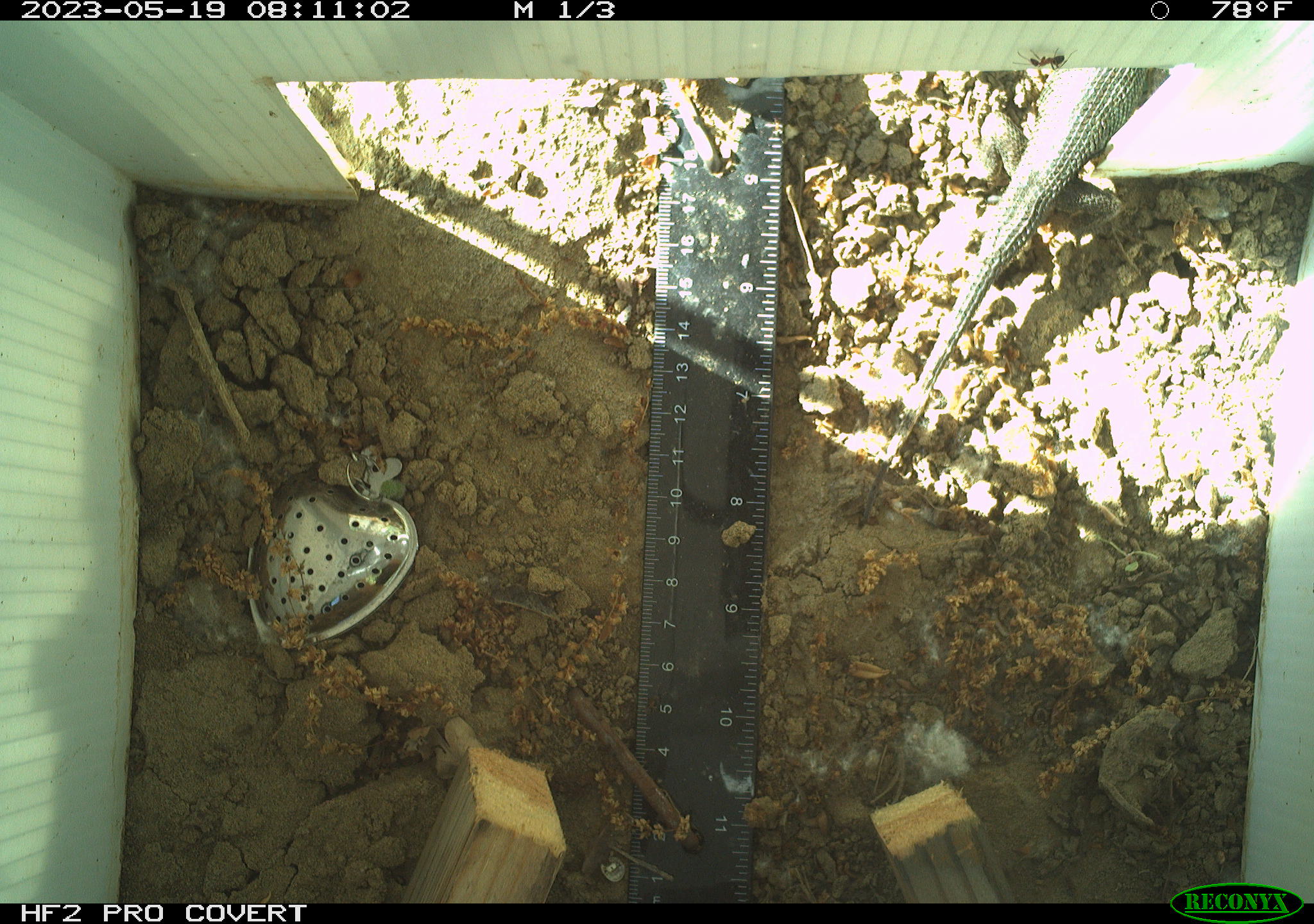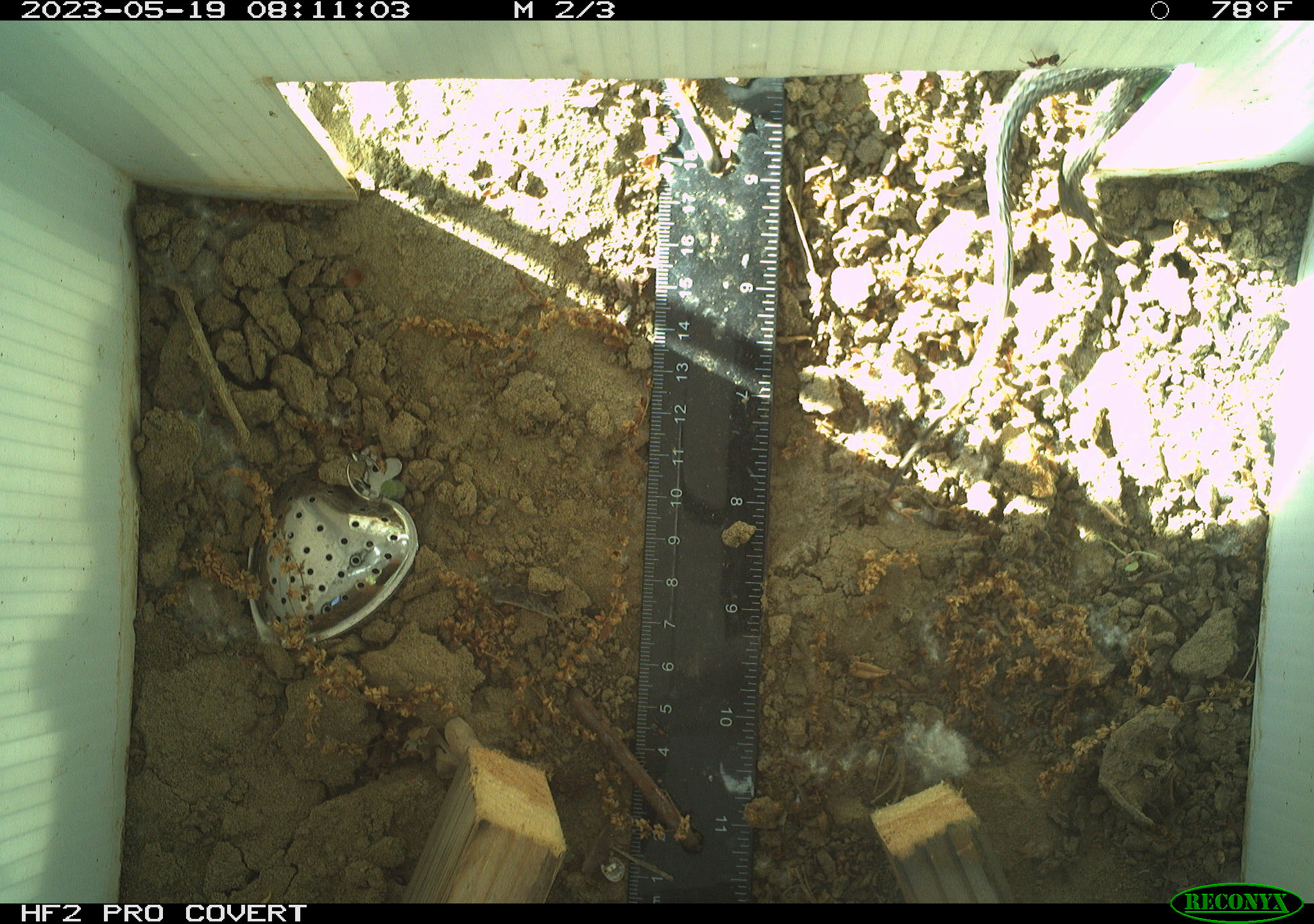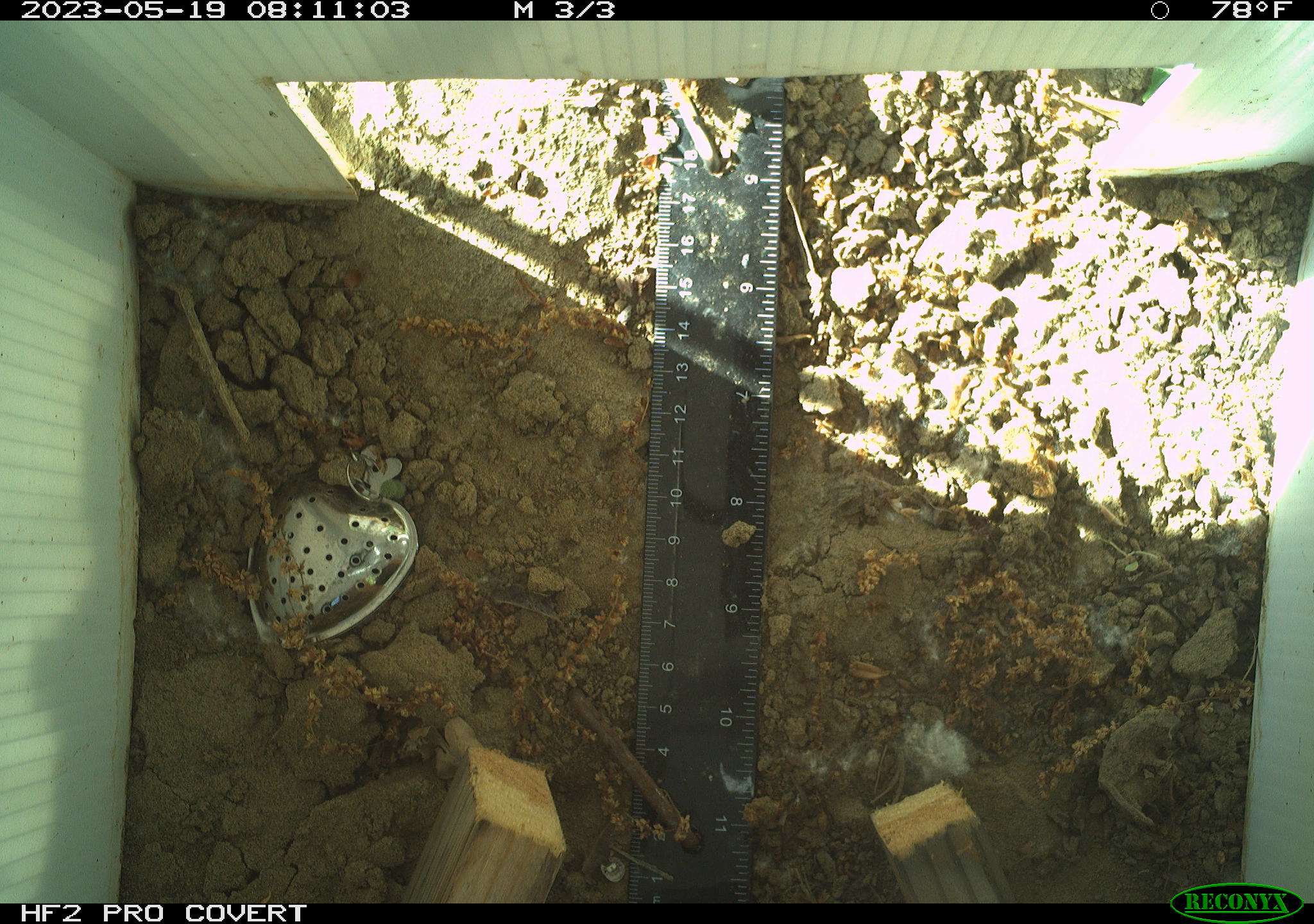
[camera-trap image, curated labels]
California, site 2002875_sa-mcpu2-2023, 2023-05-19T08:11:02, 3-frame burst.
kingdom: Animalia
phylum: Chordata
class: Reptilia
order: Squamata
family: Phrynosomatidae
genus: Sceloporus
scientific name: Sceloporus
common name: spiny lizards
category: sceloporus species